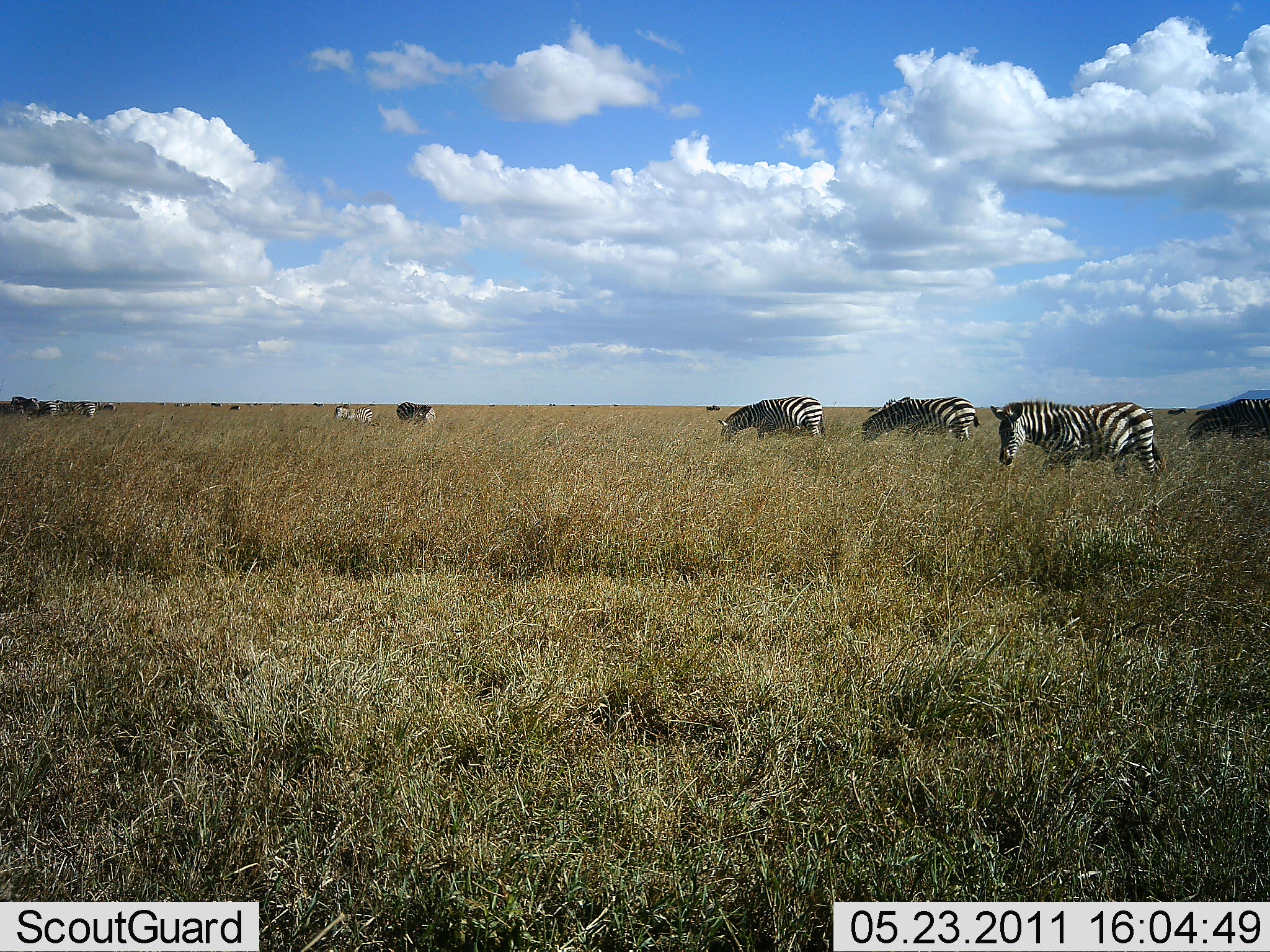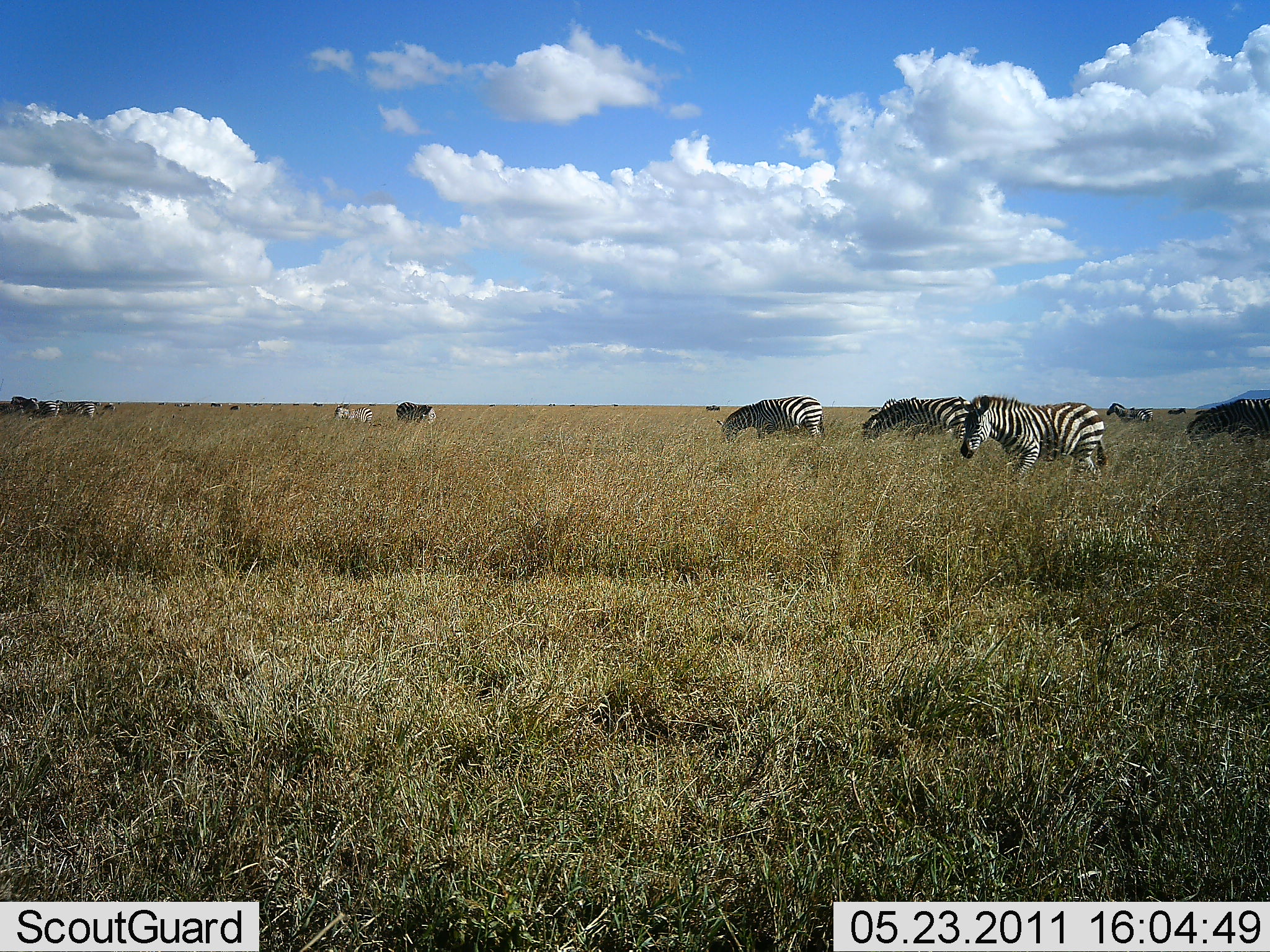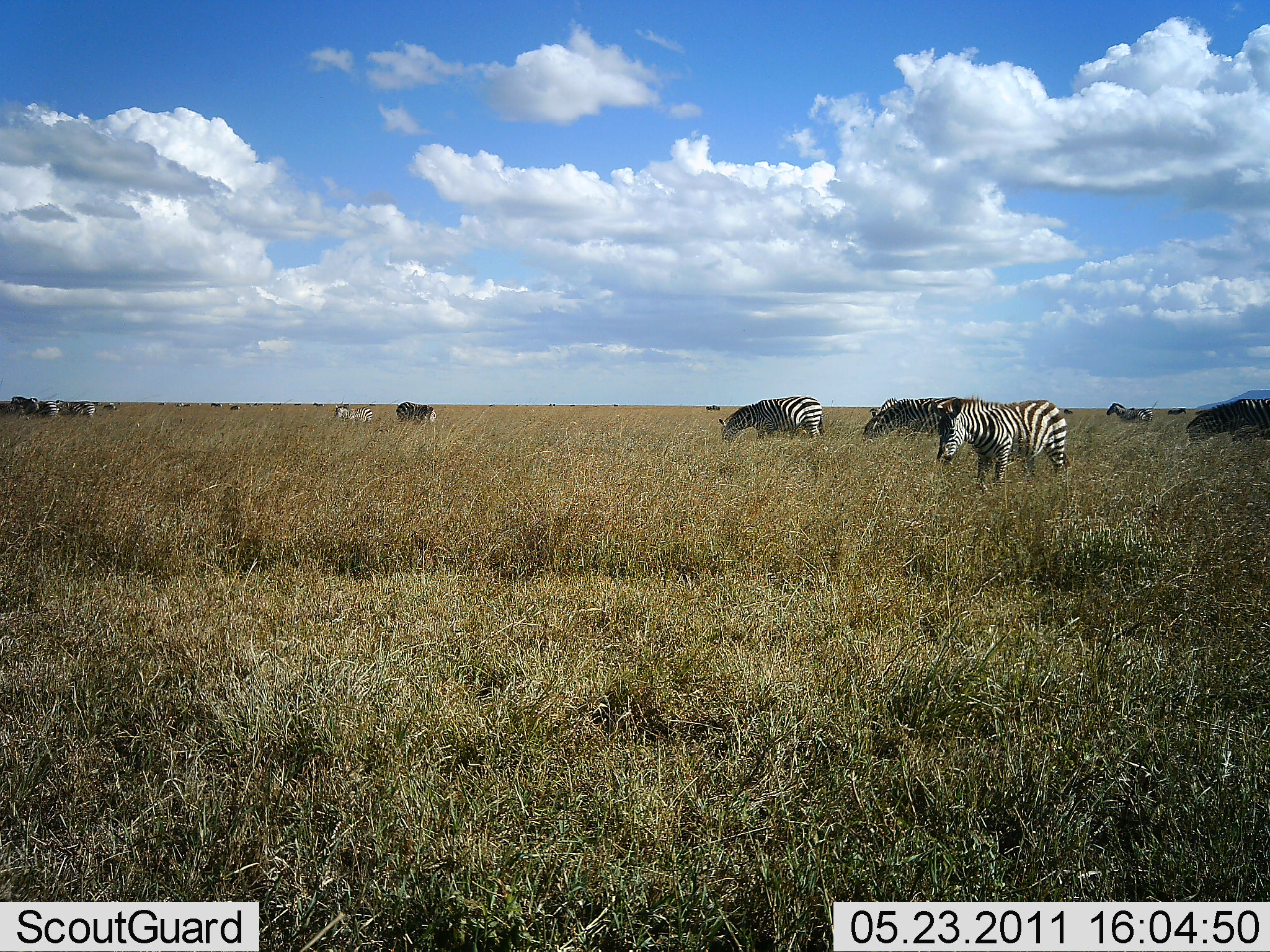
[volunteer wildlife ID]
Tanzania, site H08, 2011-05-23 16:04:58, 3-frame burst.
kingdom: Animalia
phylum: Chordata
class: Mammalia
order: Perissodactyla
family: Equidae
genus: Equus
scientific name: Equus quagga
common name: plains zebra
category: zebra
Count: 8.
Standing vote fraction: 54%.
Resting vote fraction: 8%.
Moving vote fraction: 77%.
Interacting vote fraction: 0%.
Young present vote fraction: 0%.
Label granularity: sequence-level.